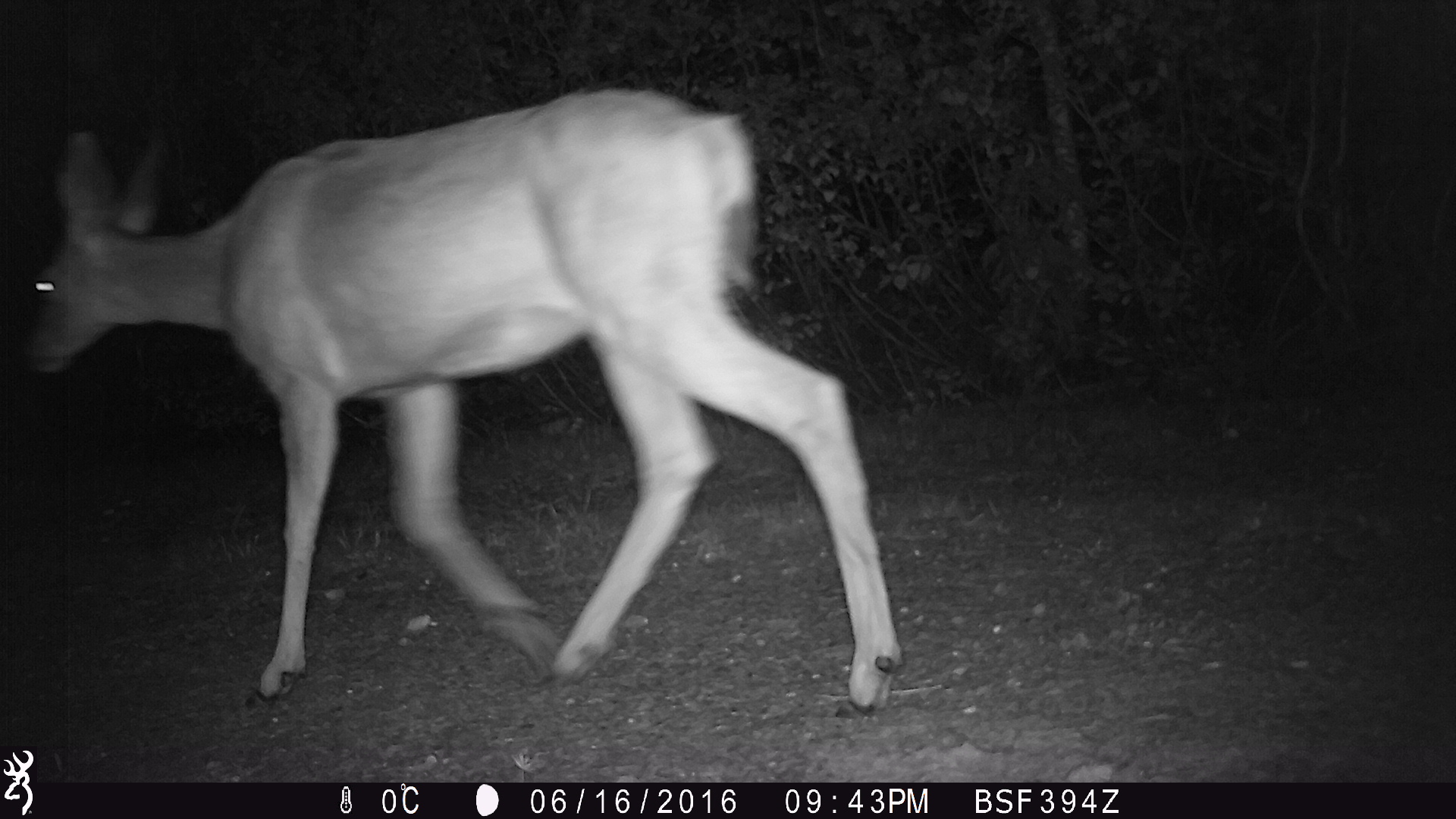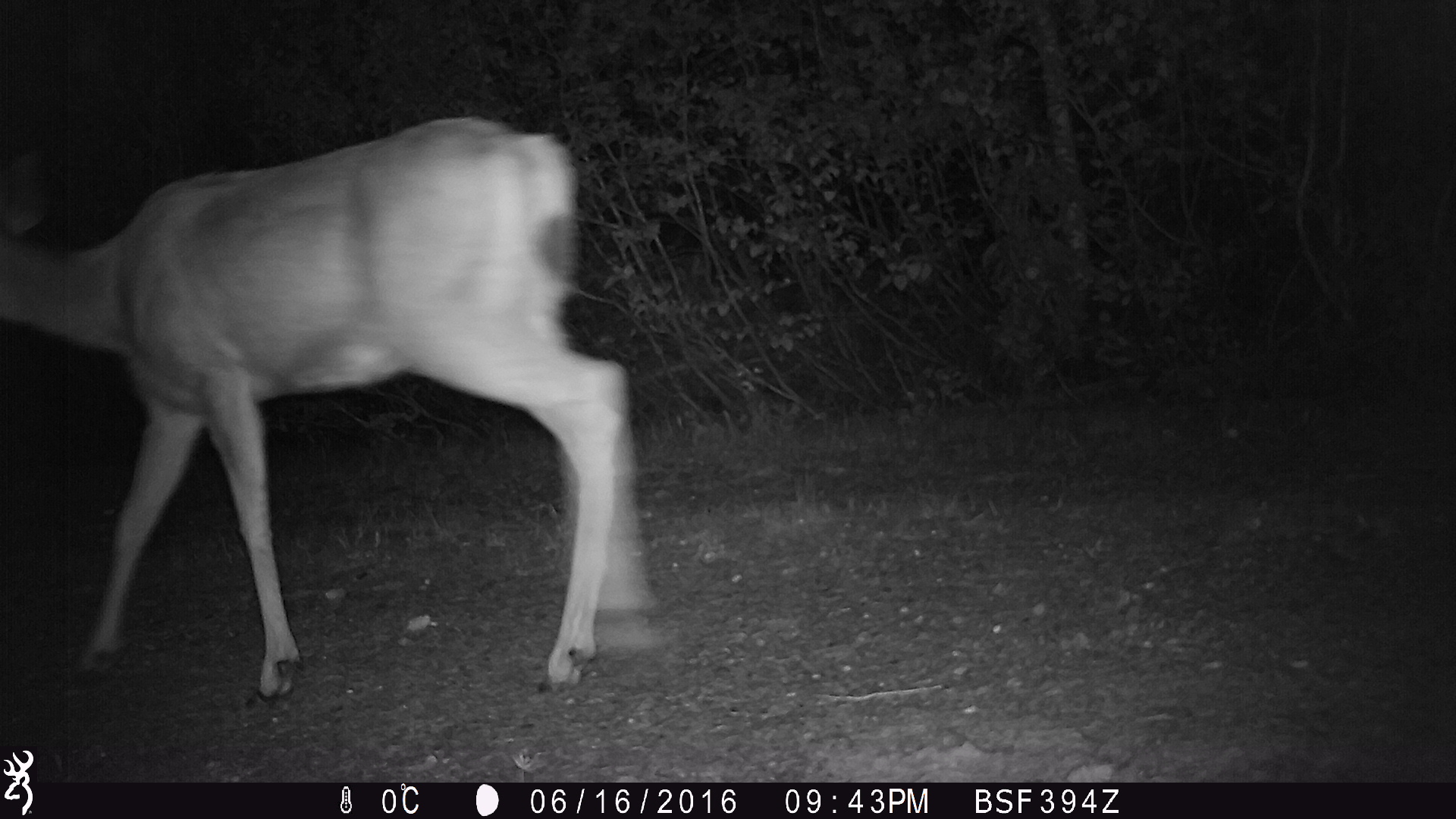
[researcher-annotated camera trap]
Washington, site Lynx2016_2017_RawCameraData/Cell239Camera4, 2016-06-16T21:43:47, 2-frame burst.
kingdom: Animalia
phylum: Chordata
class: Mammalia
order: Artiodactyla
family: Cervidae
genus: Odocoileus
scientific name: Odocoileus hemionus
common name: mule deer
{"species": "Odocoileus hemionus (mule deer)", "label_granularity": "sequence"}